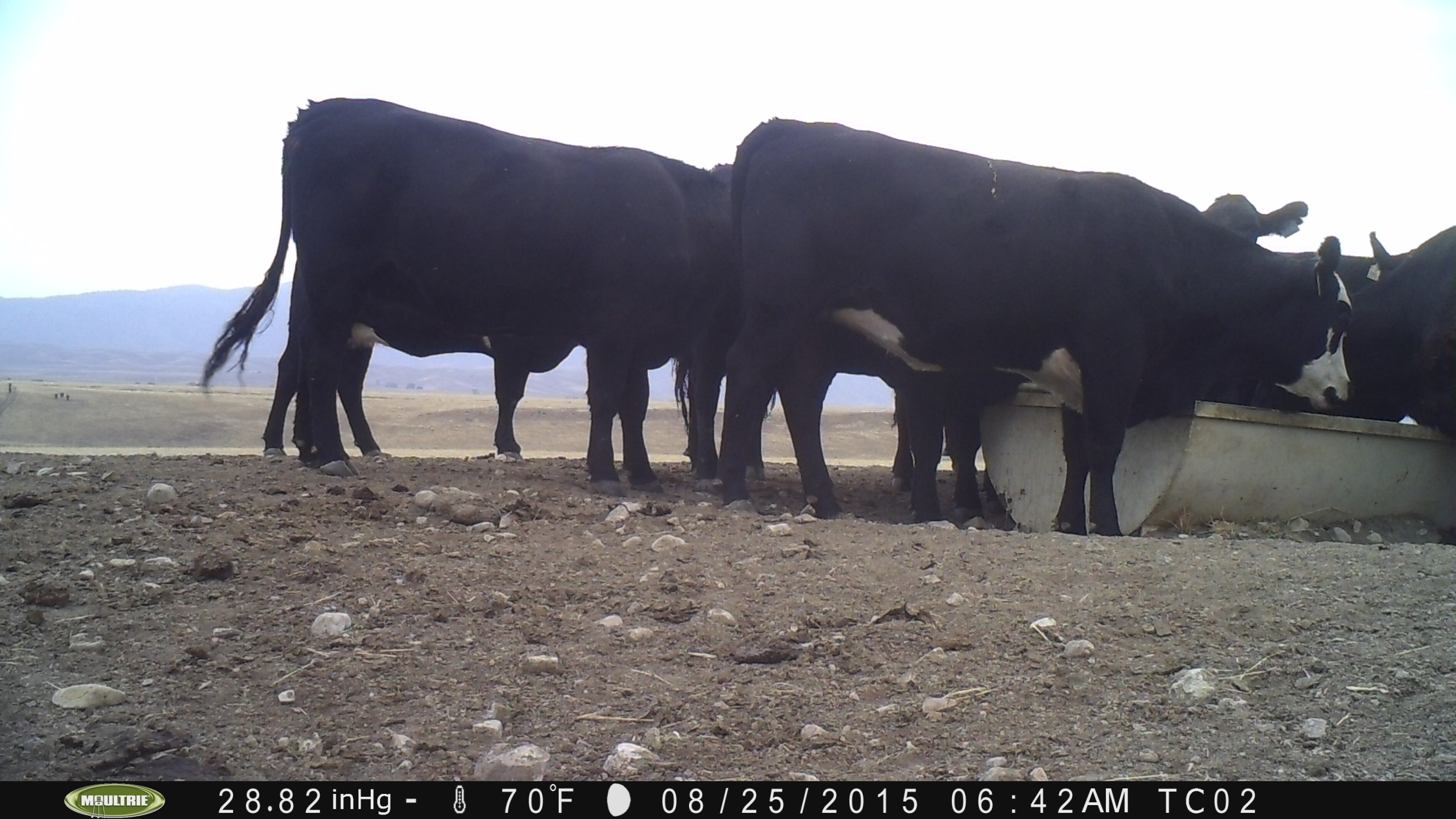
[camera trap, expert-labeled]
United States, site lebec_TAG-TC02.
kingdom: Animalia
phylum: Chordata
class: Mammalia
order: Artiodactyla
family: Bovidae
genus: Bos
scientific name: Bos taurus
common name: domestic cow